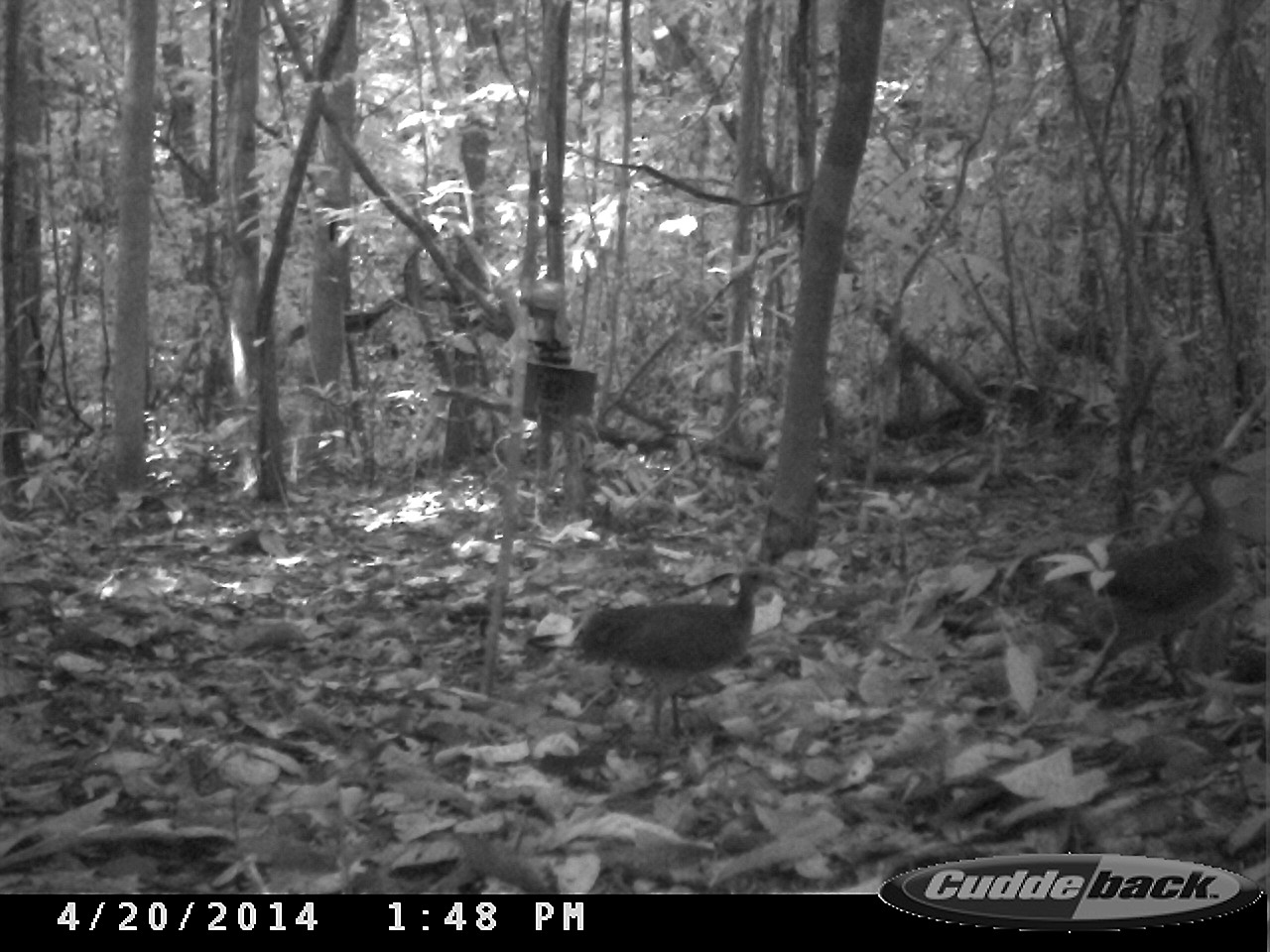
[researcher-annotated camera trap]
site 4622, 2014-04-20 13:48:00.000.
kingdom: Animalia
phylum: Chordata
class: Aves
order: Tinamiformes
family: Tinamidae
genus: Tinamus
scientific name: Tinamus major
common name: great tinamou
Tinamus major (great tinamou), count 2, age adult.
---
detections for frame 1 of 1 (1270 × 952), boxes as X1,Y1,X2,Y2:
tinamus major: 1043,451,1253,703; 570,562,790,744